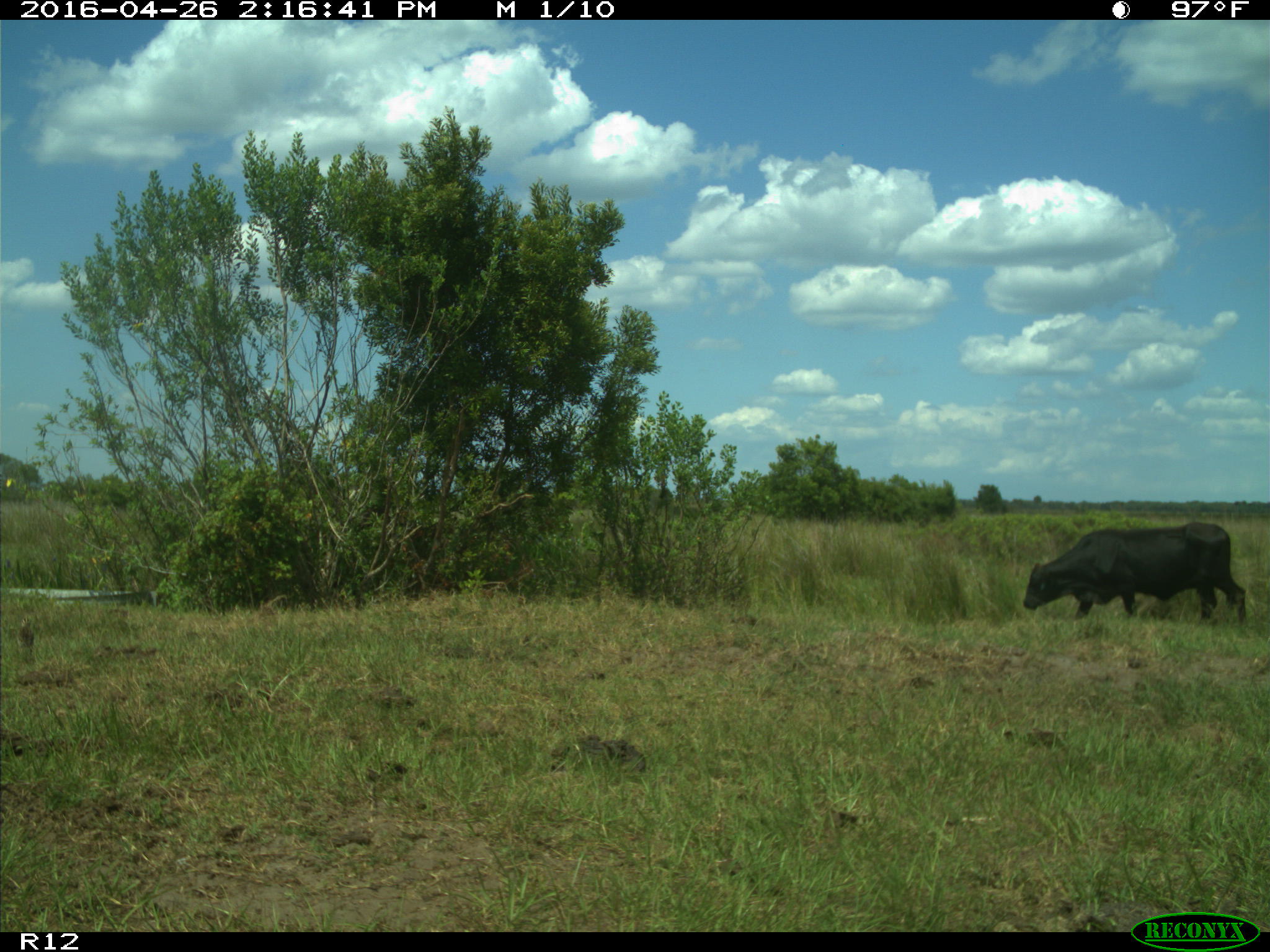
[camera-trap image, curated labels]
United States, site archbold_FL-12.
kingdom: Animalia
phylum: Chordata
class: Mammalia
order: Artiodactyla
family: Bovidae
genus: Bos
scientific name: Bos taurus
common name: domestic cow